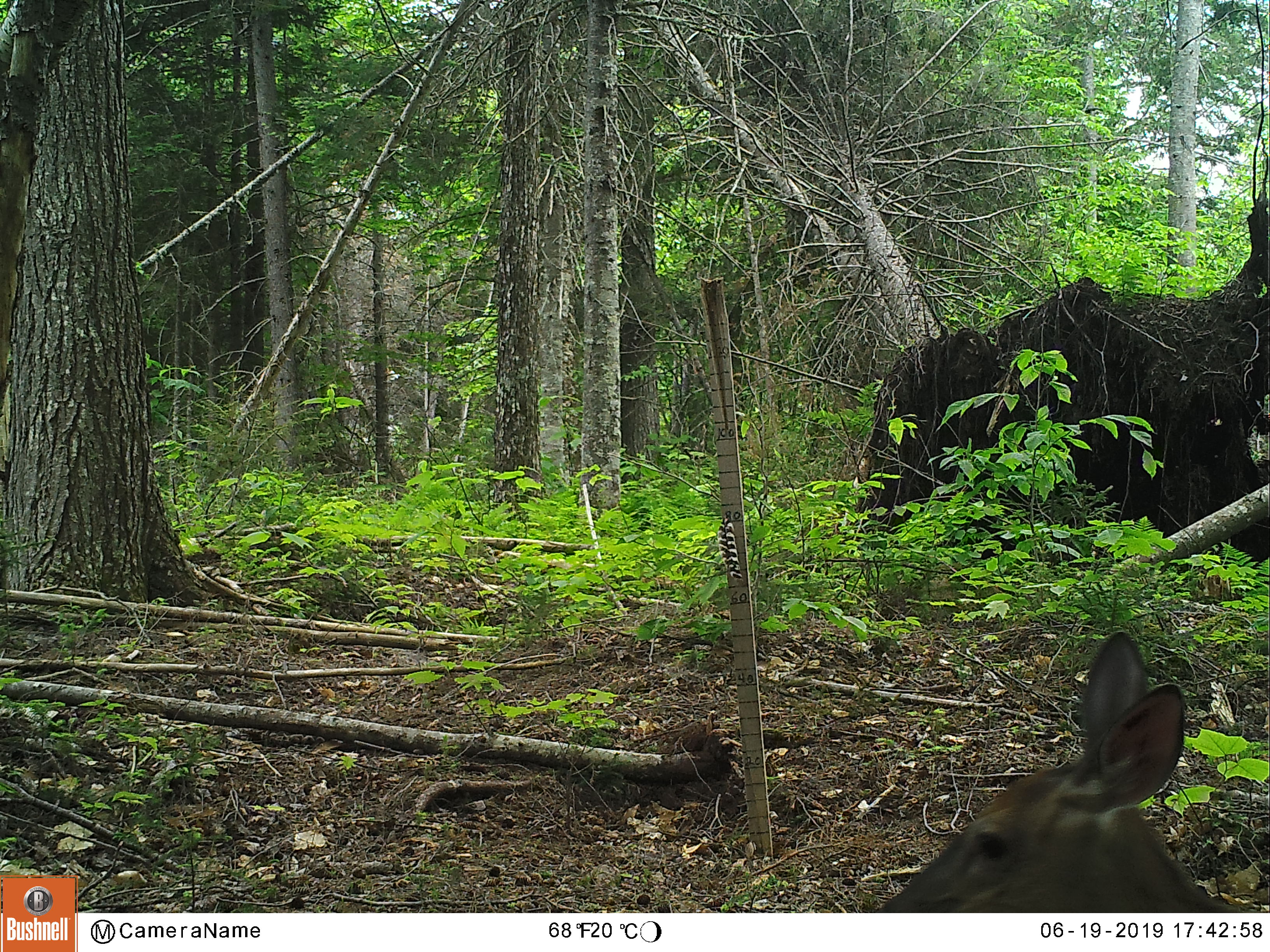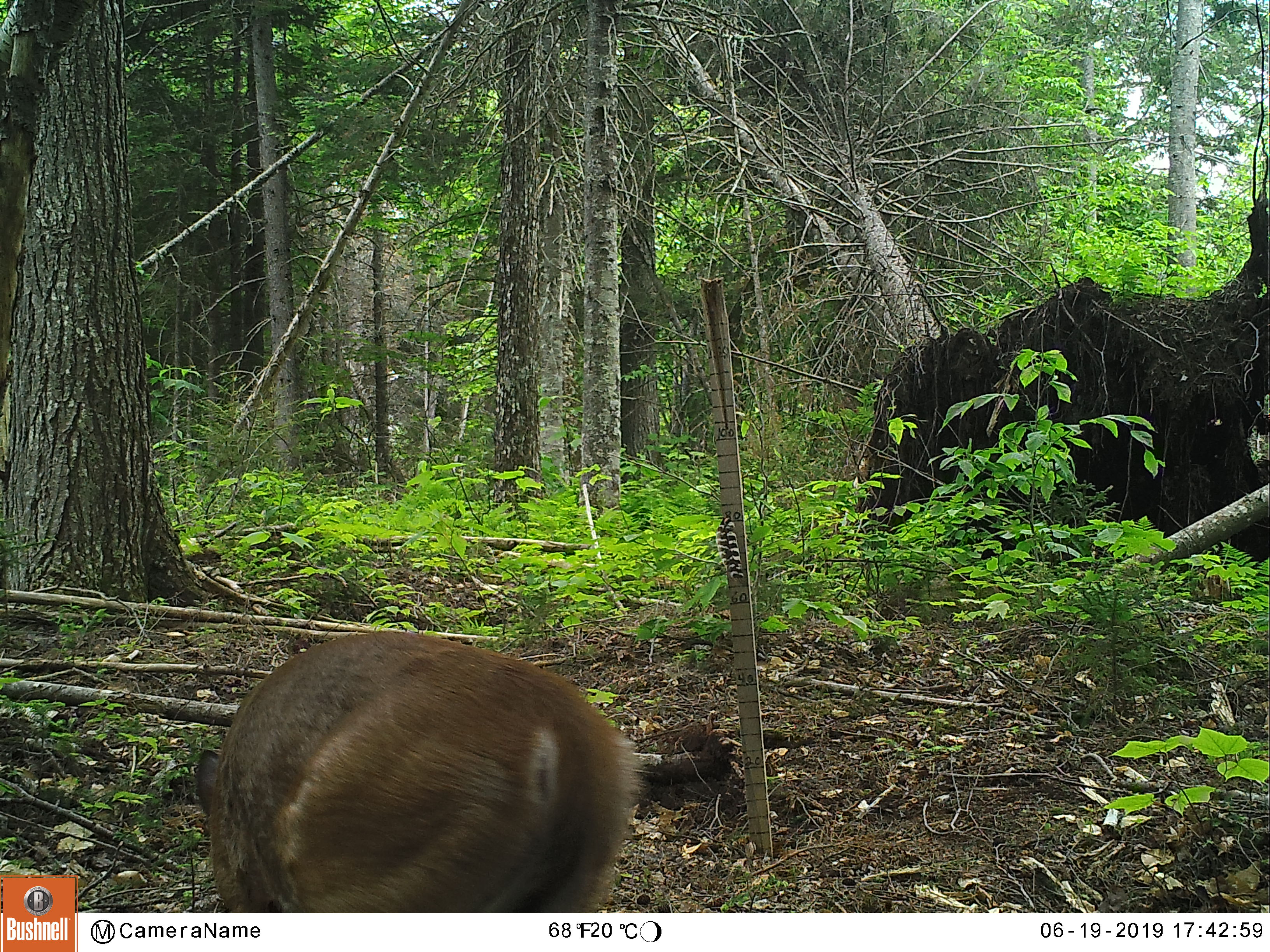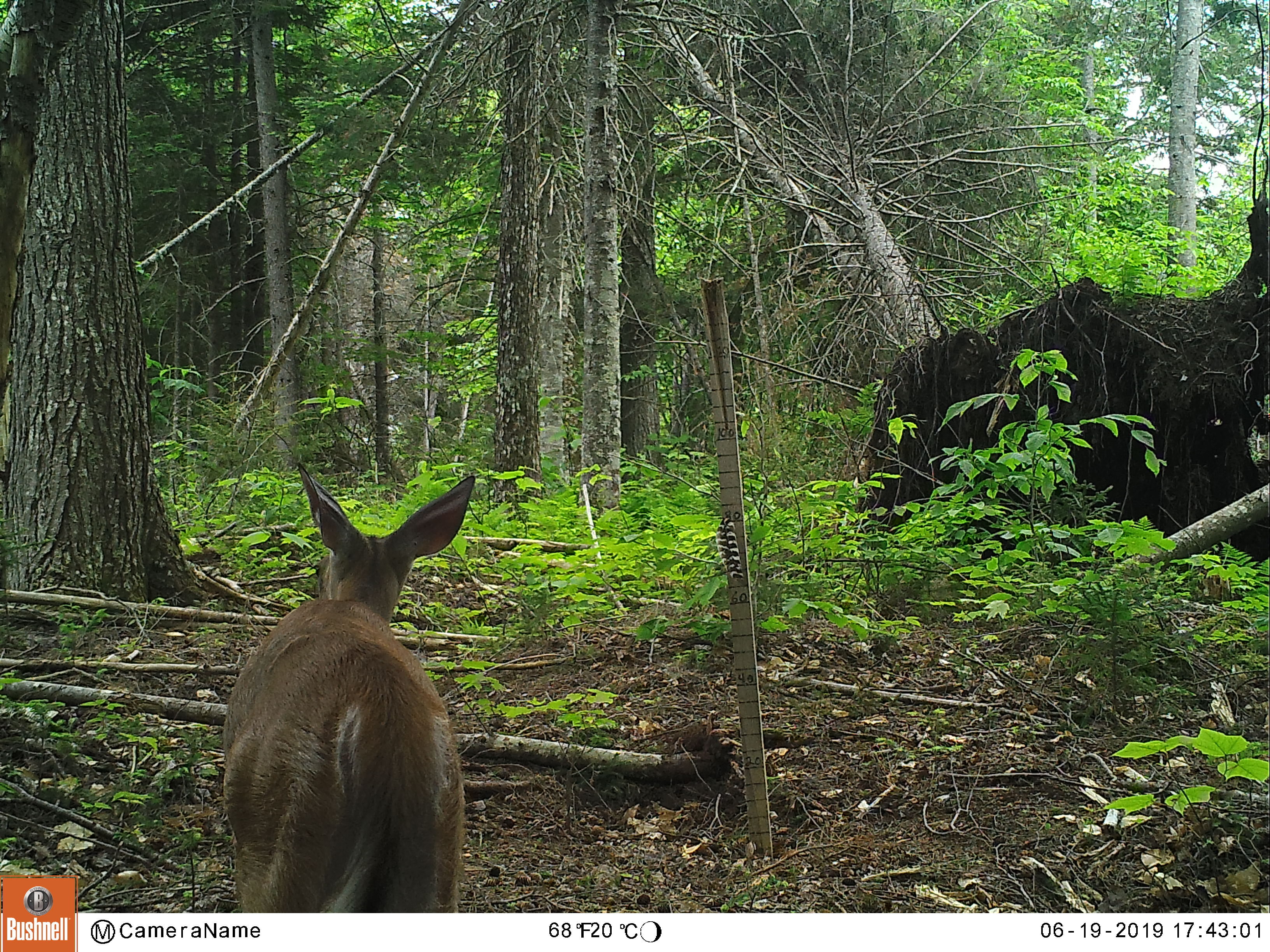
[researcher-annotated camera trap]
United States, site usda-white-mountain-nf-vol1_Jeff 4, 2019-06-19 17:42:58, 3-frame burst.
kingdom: Animalia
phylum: Chordata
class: Mammalia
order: Artiodactyla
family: Cervidae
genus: Odocoileus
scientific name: Odocoileus virginianus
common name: white-tailed deer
White-tailed deer (Odocoileus virginianus).